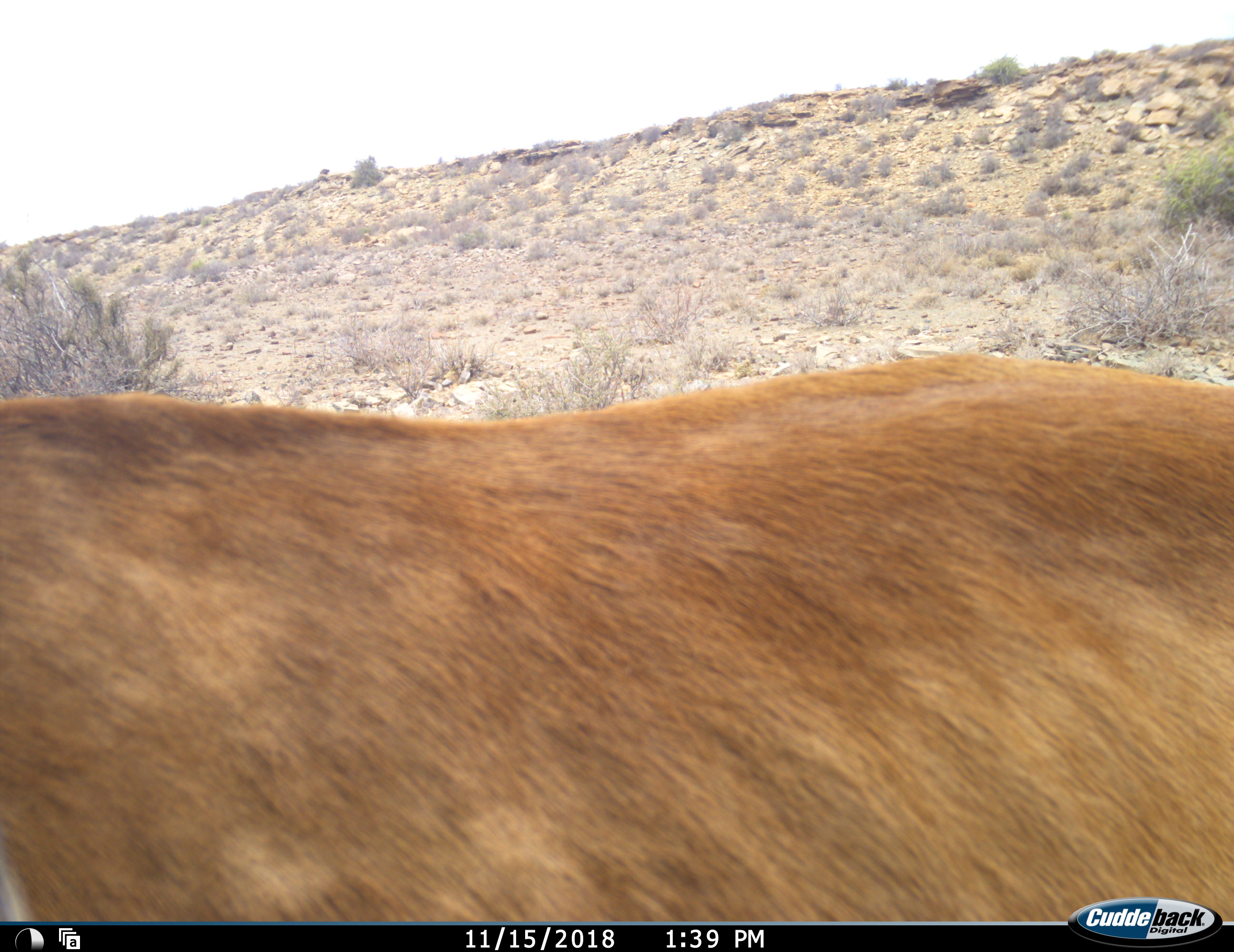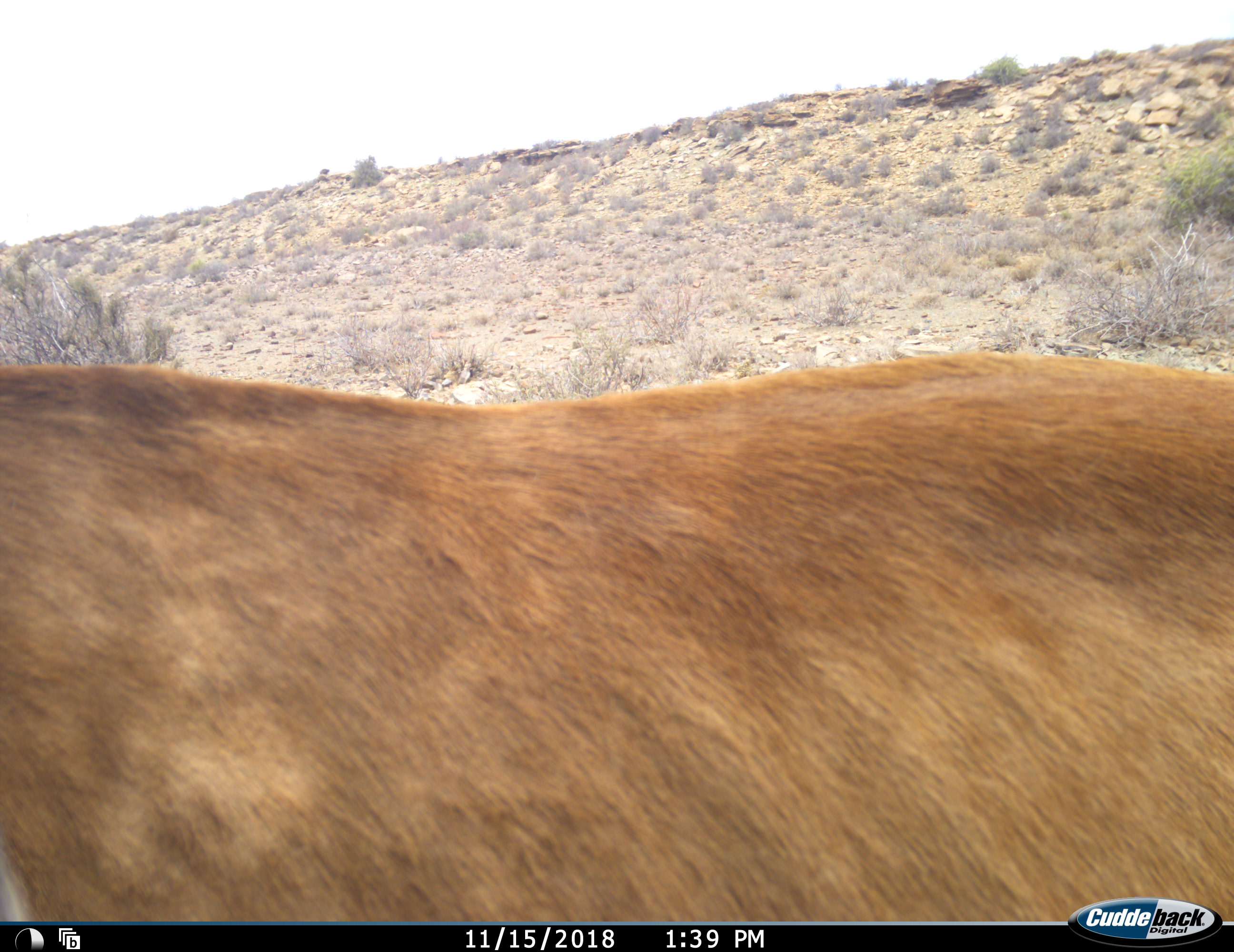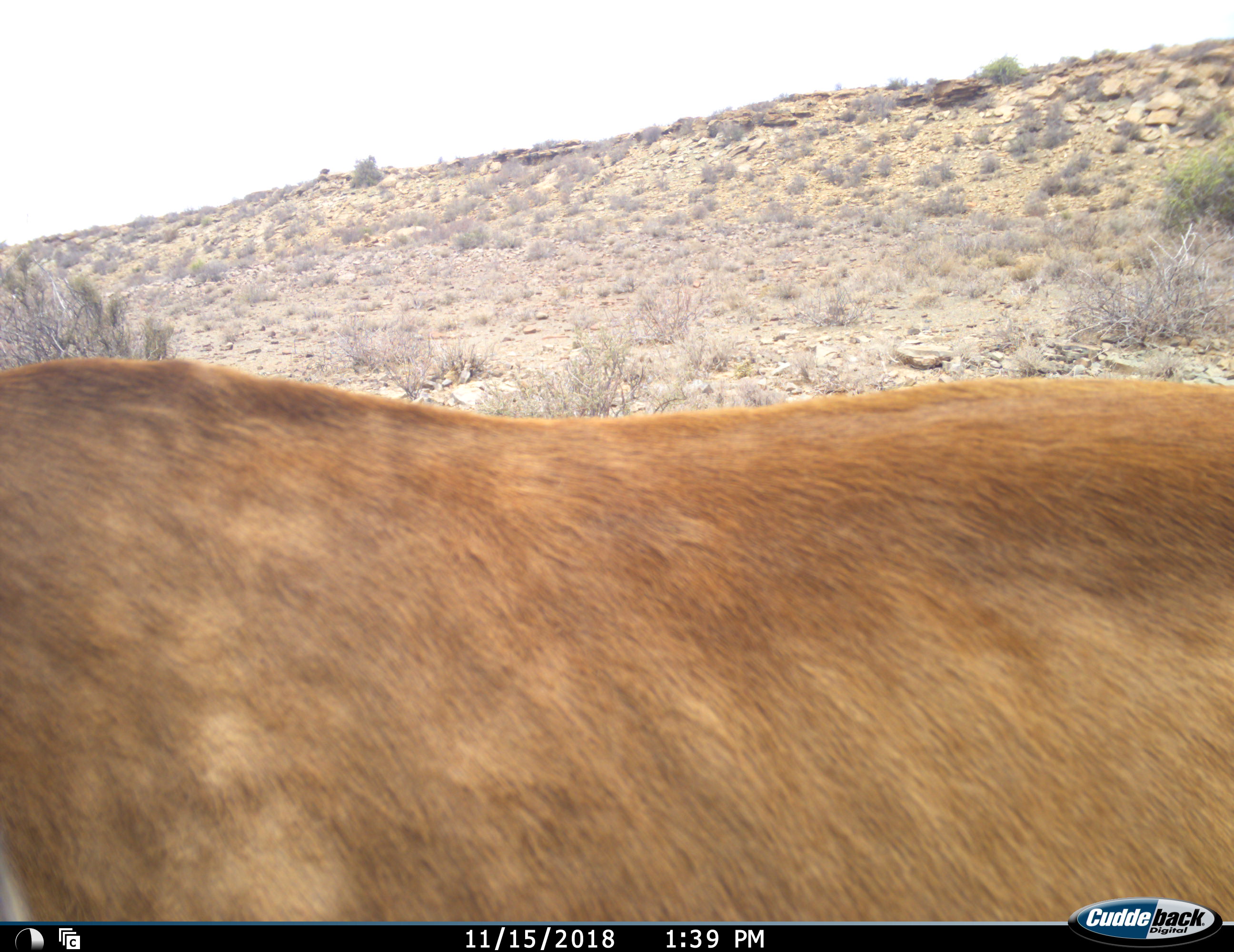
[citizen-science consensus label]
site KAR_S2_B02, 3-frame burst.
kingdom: Animalia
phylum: Chordata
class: Mammalia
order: Artiodactyla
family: Bovidae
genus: Alcelaphus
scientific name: Alcelaphus buselaphus caama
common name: red hartebeest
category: hartebeestred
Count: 1.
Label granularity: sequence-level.